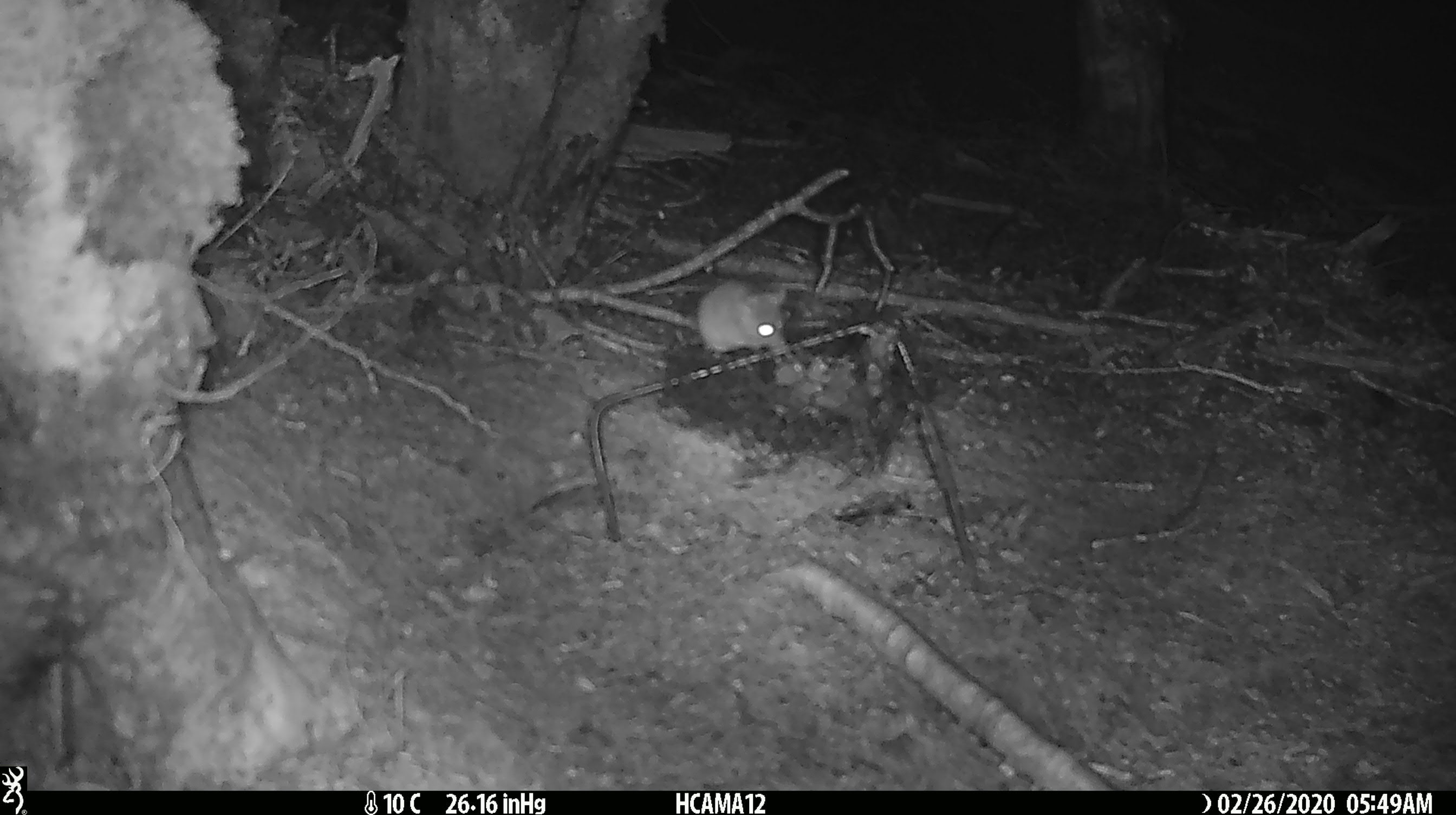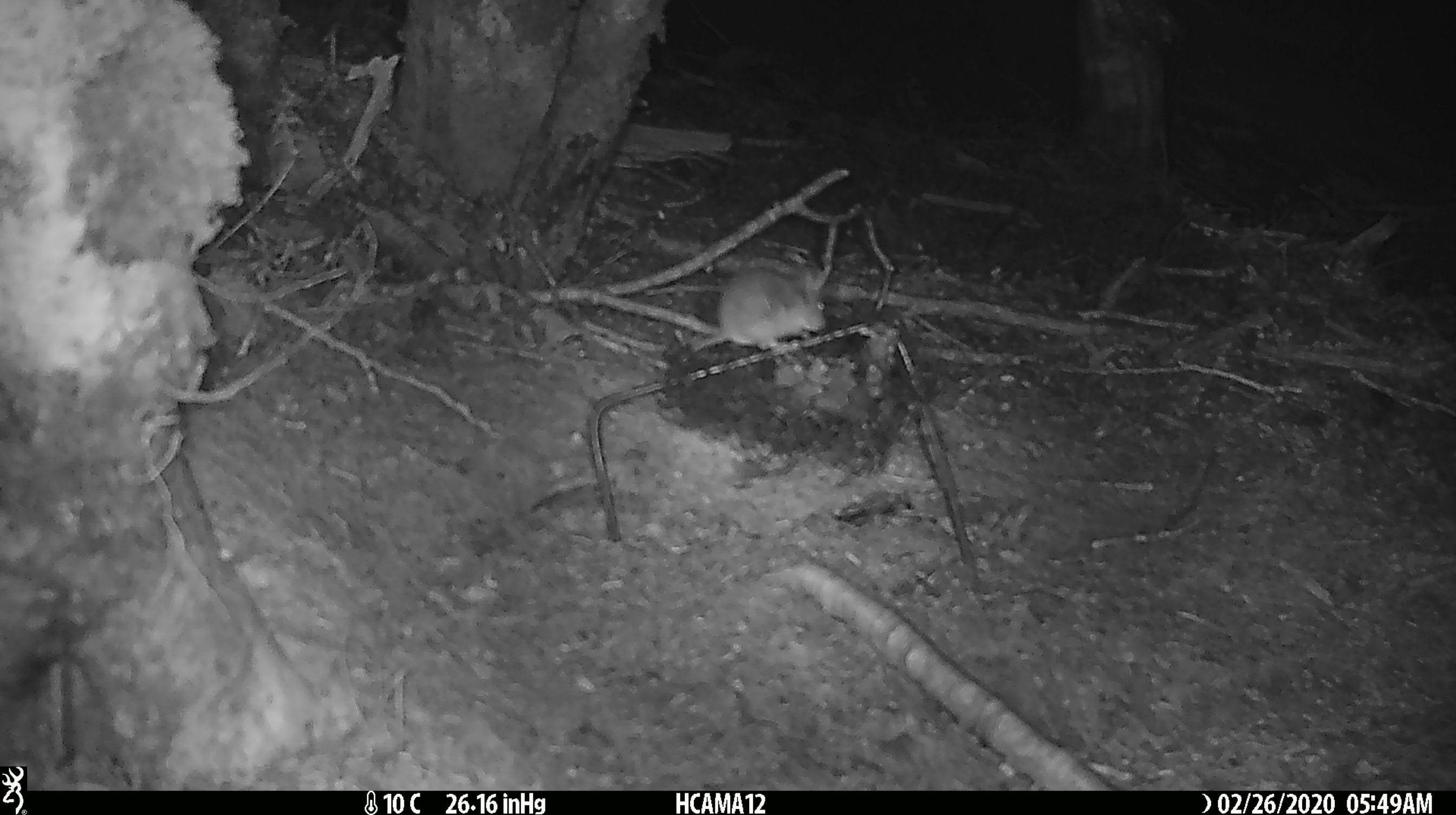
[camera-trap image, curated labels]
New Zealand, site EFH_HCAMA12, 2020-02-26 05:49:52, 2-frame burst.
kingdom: Animalia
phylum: Chordata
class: Mammalia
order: Rodentia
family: Muridae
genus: Mus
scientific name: Mus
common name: mouse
Mouse (Mus).